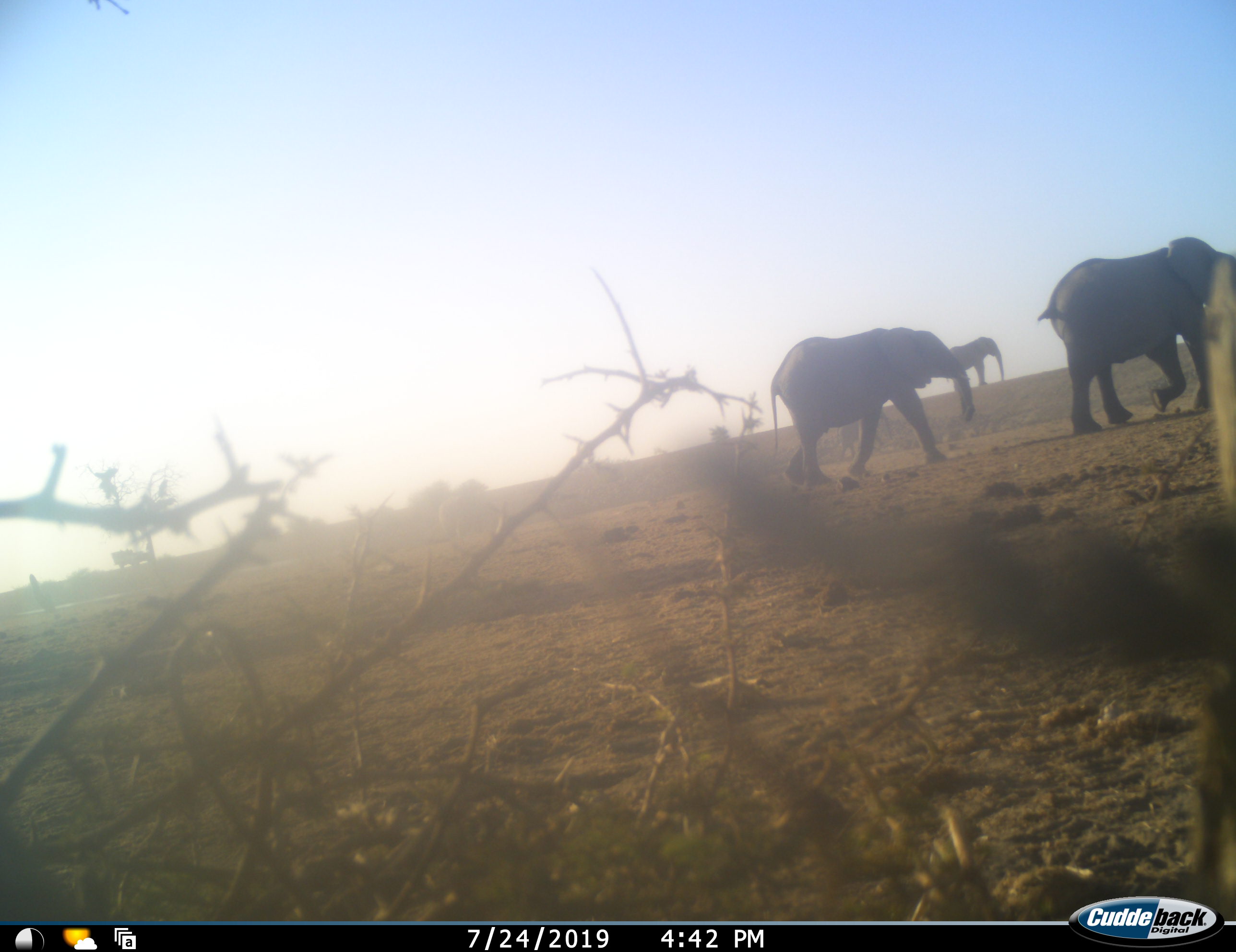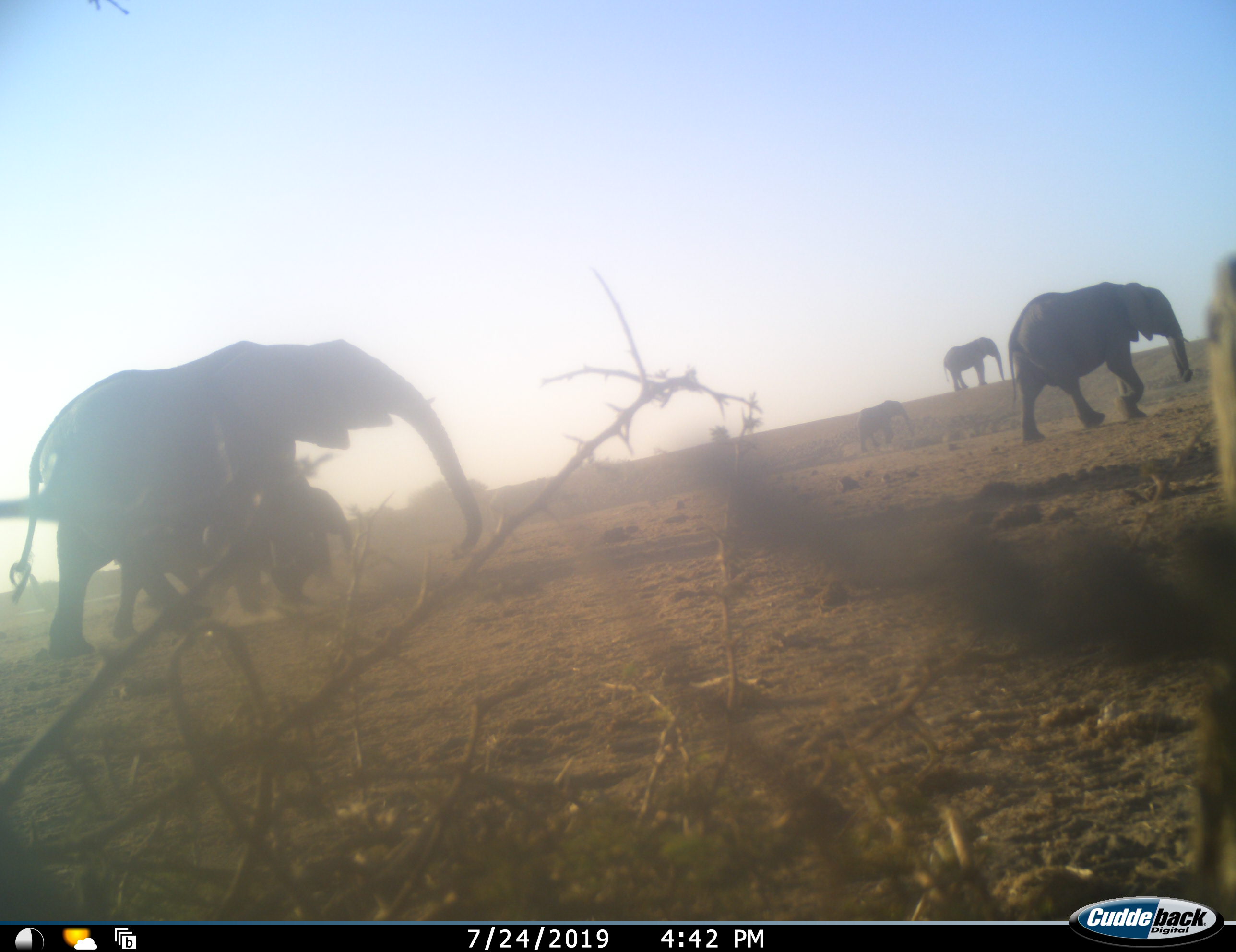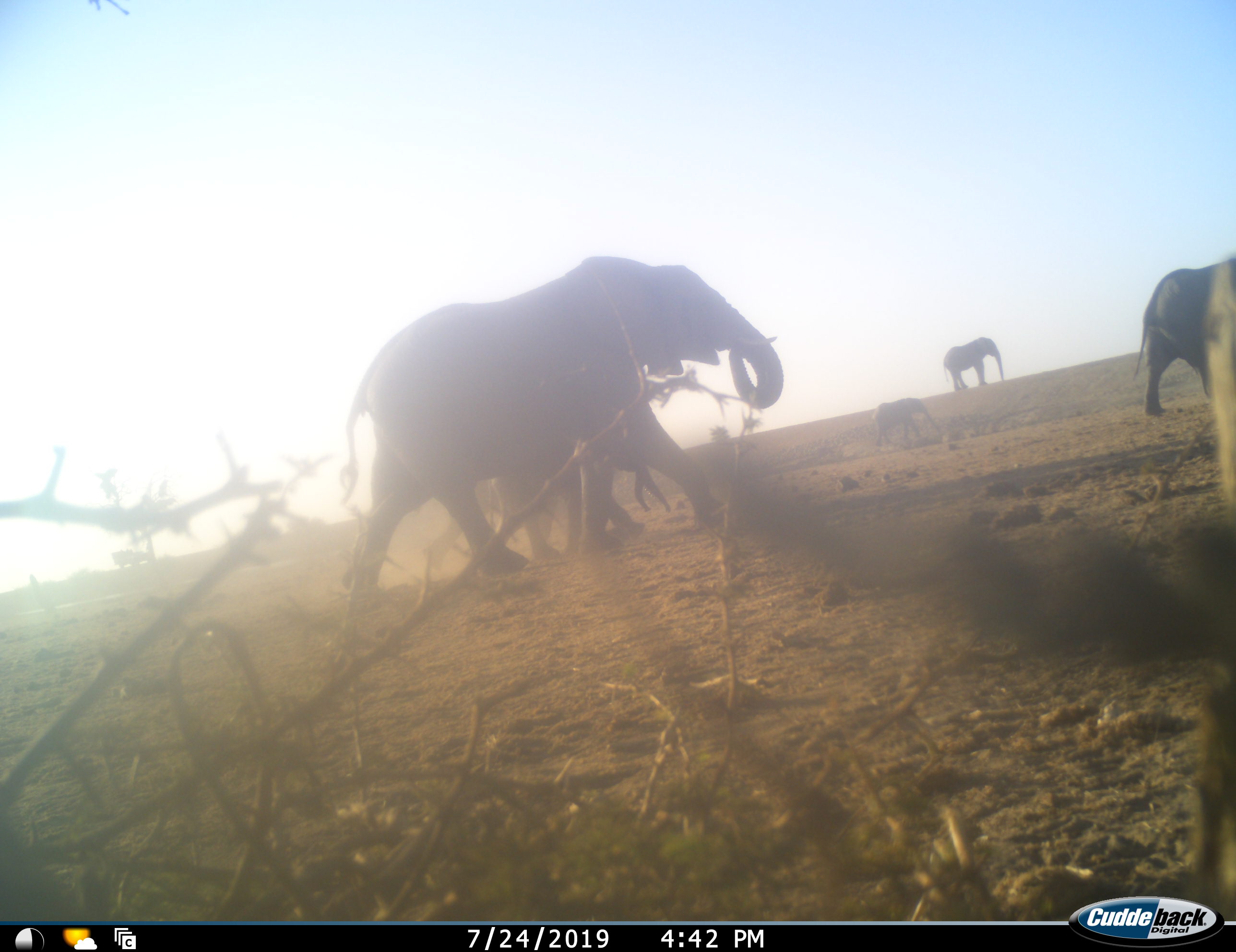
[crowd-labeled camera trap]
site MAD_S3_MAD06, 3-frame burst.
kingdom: Animalia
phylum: Chordata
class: Mammalia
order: Proboscidea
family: Elephantidae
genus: Loxodonta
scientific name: Loxodonta africana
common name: african bush elephant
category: elephant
Elephant (african bush elephant) (Loxodonta africana), count 6. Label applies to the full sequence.